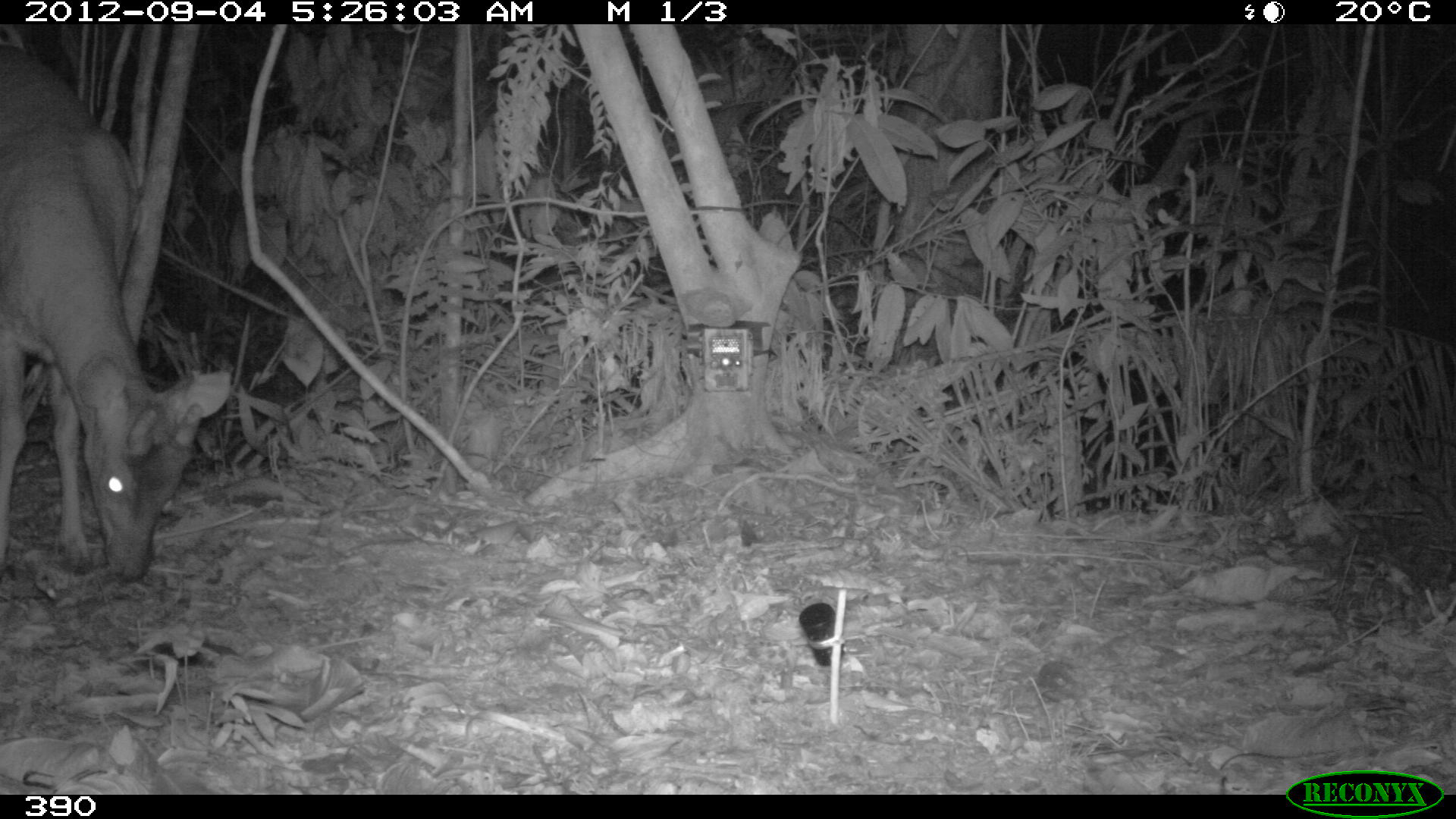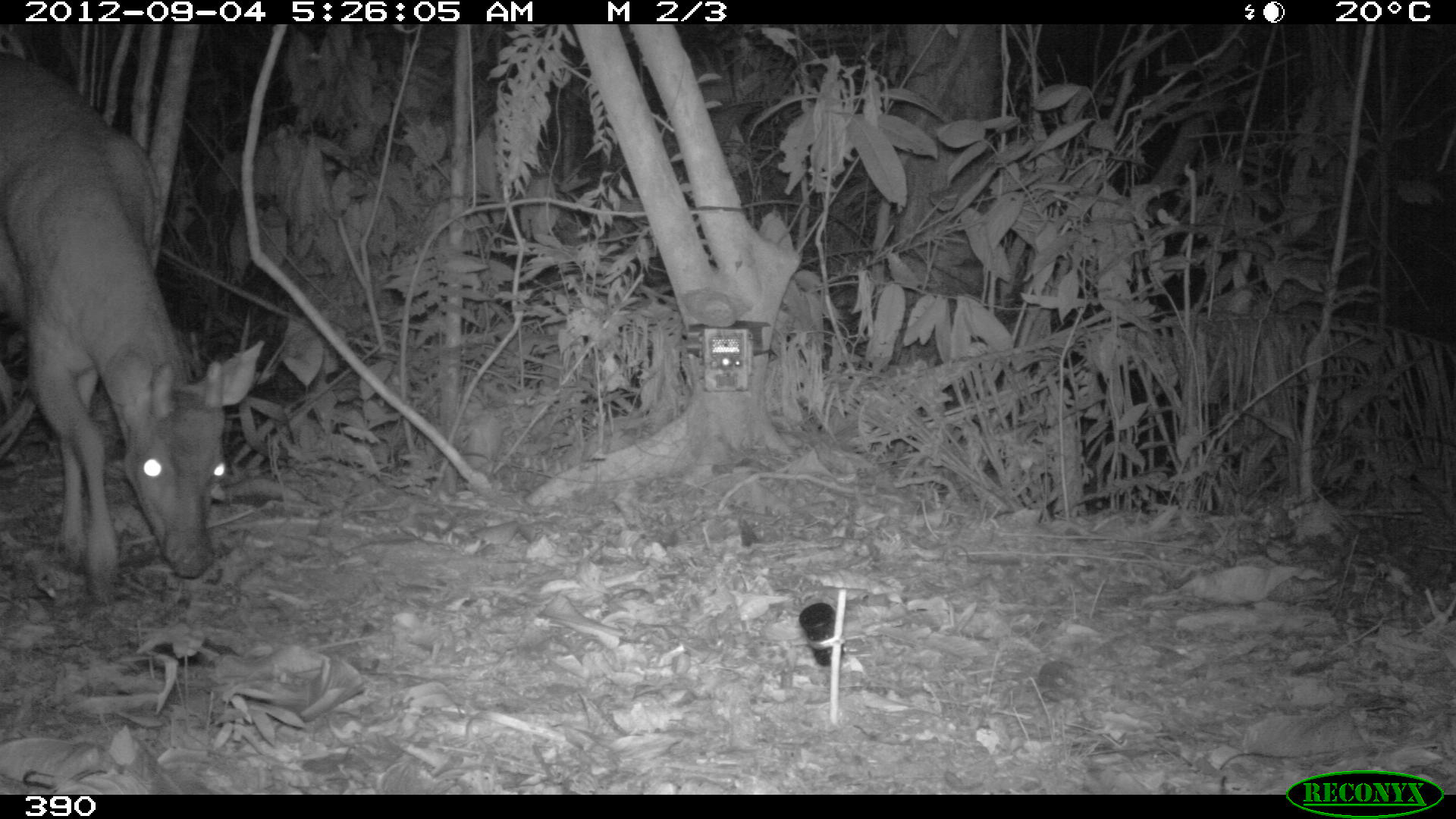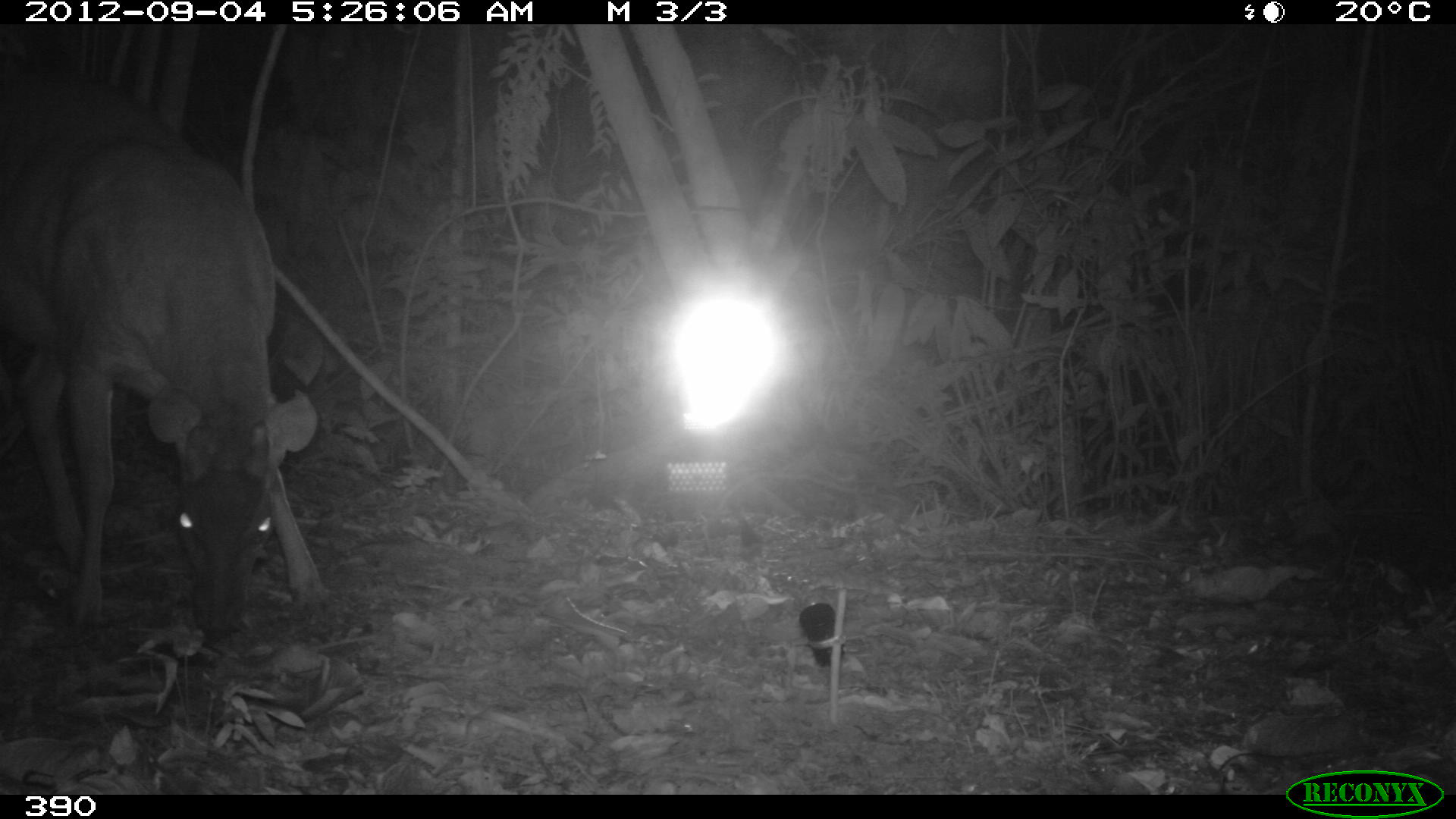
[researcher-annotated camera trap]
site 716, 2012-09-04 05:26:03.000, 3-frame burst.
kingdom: Animalia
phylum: Chordata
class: Mammalia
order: Artiodactyla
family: Cervidae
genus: Mazama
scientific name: Mazama americana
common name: red brocket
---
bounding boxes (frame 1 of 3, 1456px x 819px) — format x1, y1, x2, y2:
mazama americana: 0, 37, 234, 585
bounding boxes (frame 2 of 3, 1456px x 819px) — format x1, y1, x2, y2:
mazama americana: 0, 55, 263, 601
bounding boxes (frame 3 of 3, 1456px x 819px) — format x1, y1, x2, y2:
mazama americana: 0, 80, 333, 643